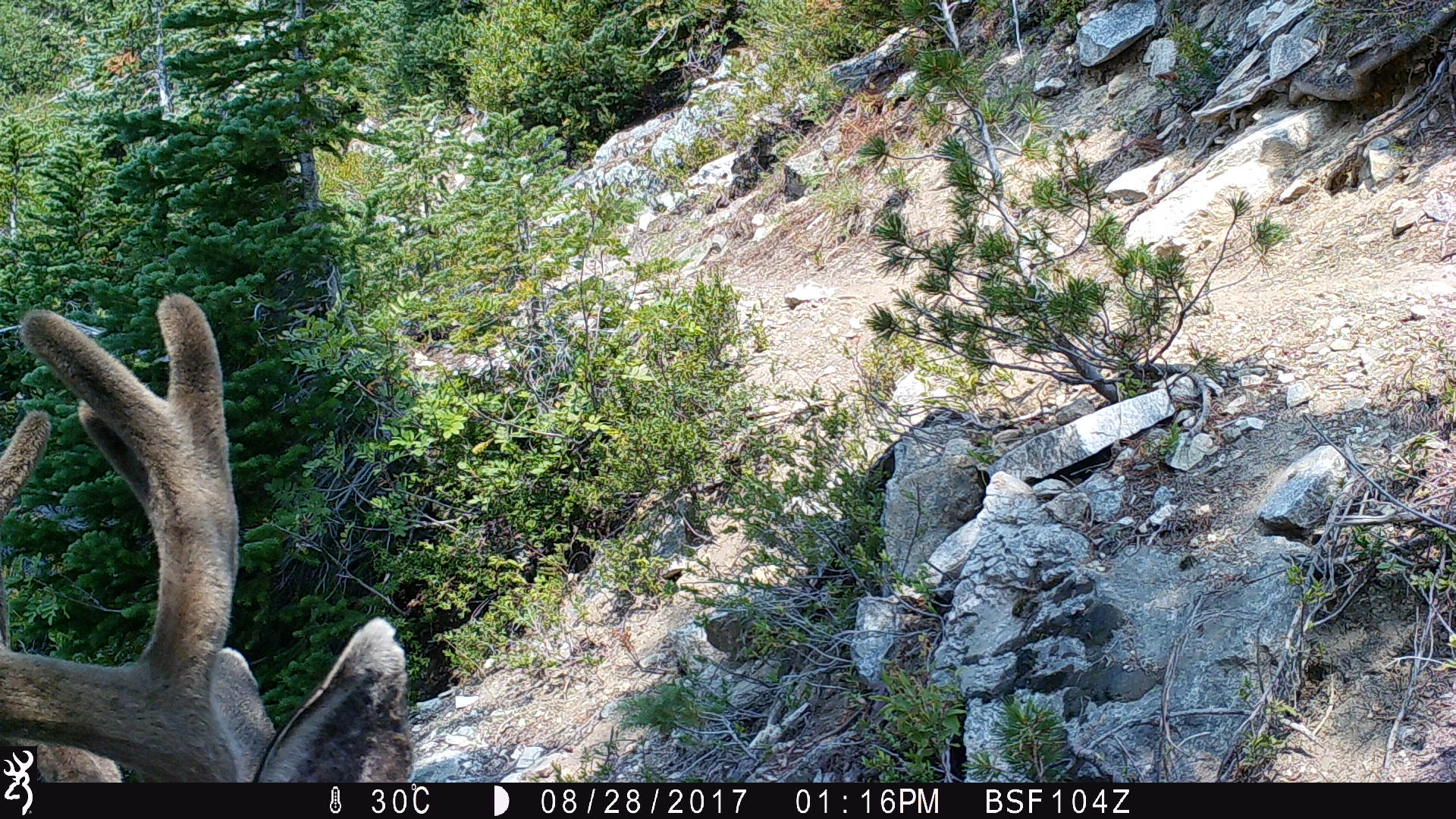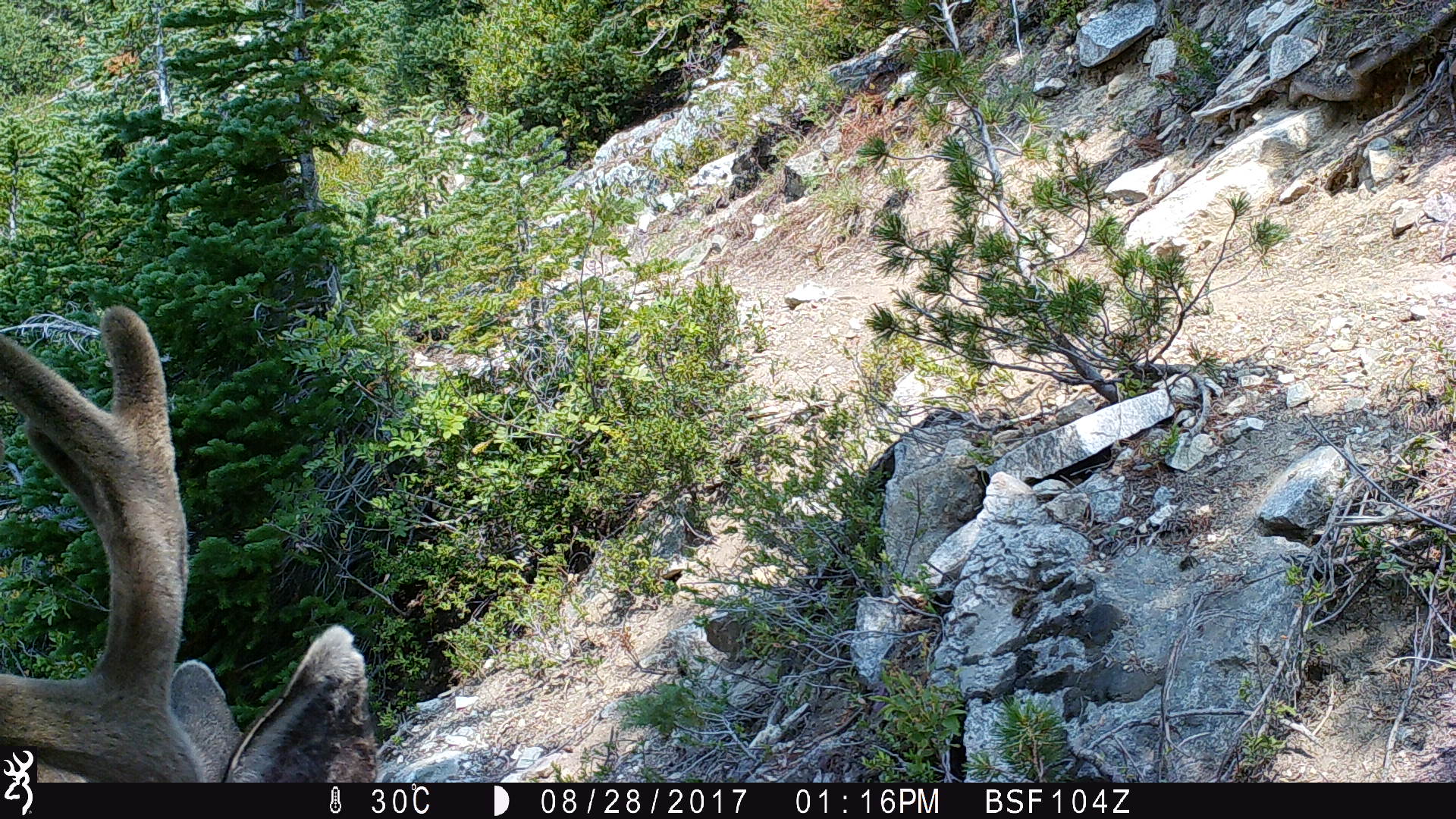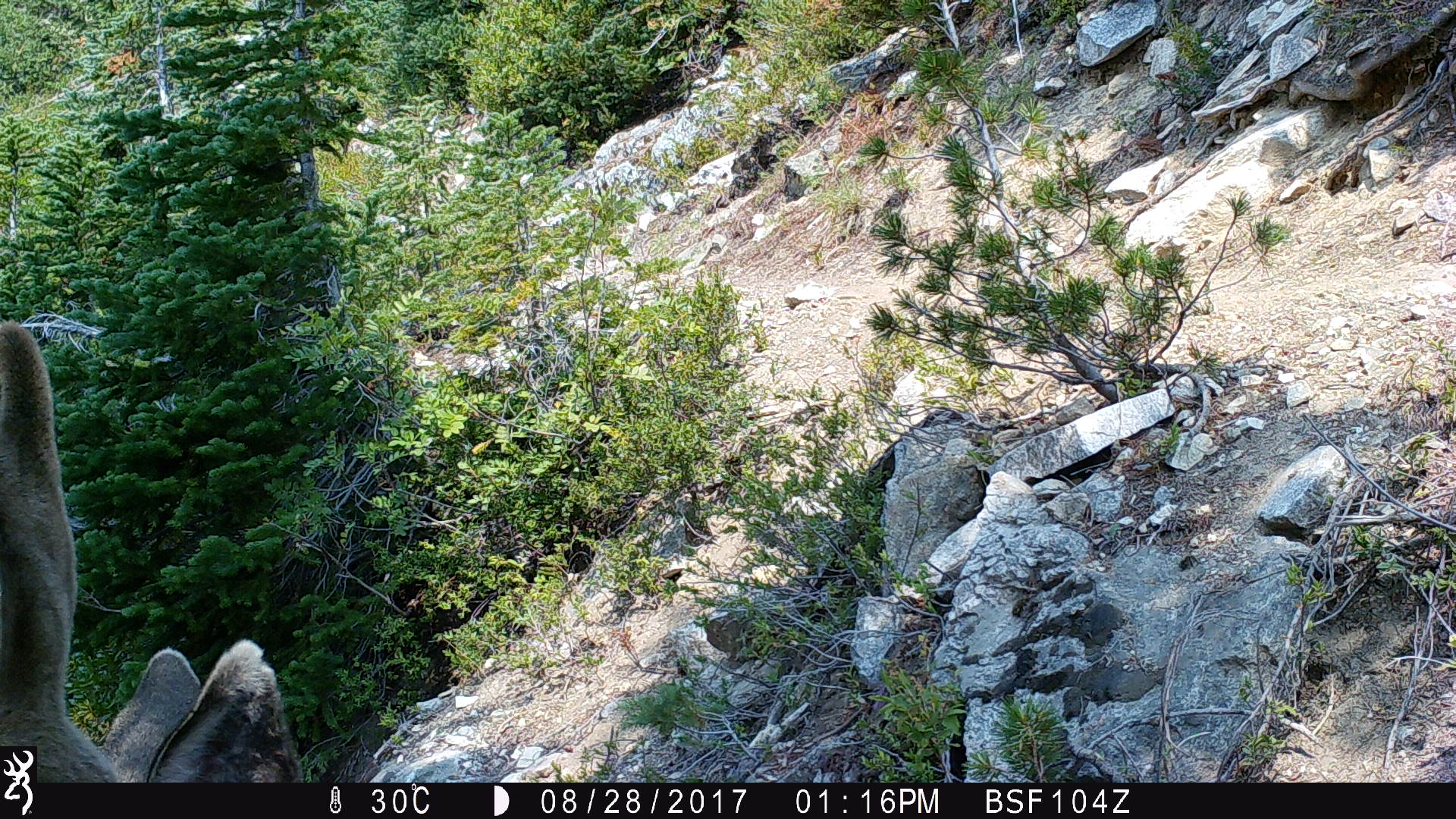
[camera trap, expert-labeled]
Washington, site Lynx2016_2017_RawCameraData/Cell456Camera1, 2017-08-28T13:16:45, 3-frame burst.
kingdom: Animalia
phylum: Chordata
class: Mammalia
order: Artiodactyla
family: Cervidae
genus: Odocoileus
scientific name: Odocoileus hemionus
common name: mule deer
Odocoileus hemionus (mule deer). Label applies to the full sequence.